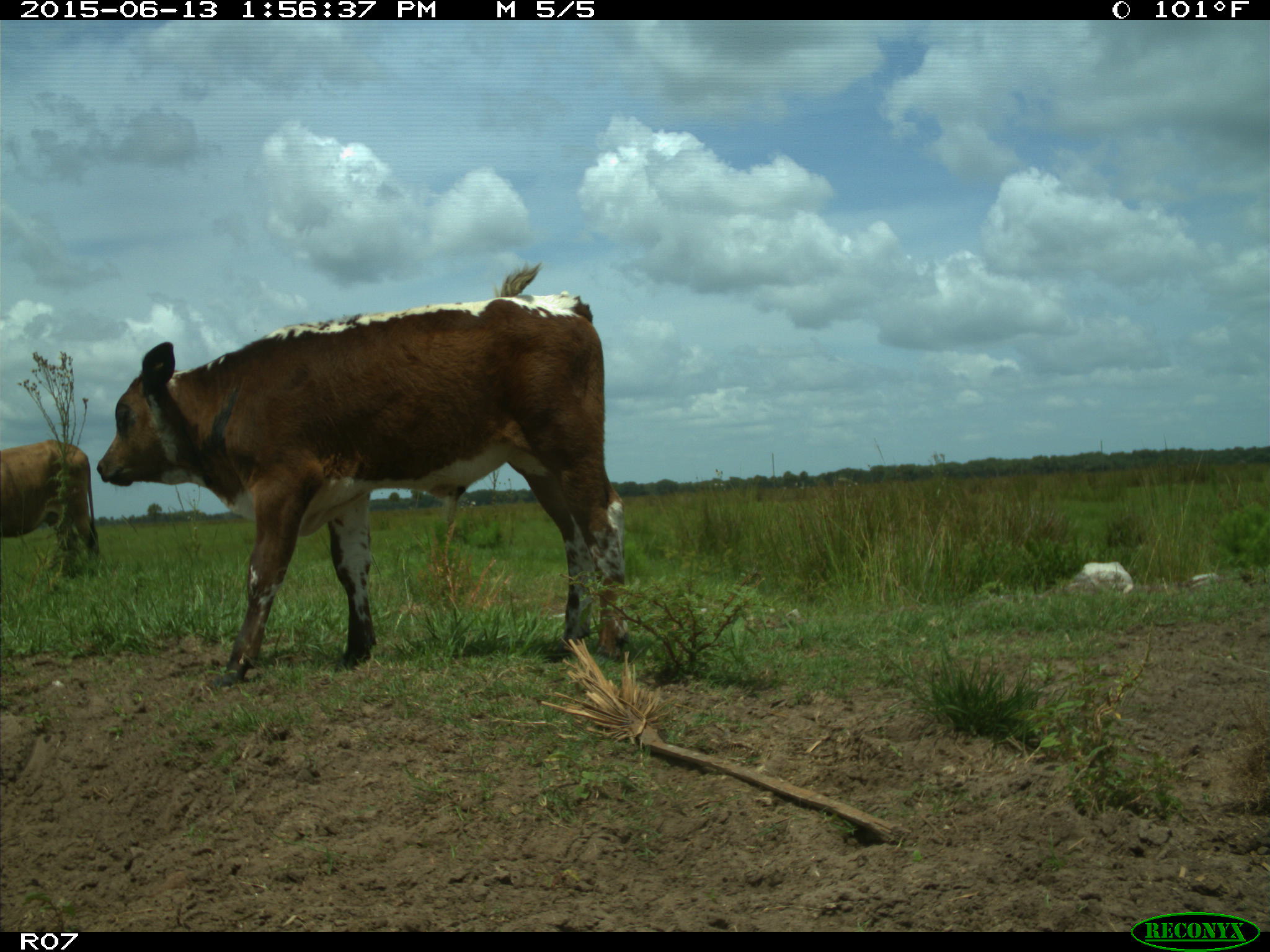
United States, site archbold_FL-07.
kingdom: Animalia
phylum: Chordata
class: Mammalia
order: Artiodactyla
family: Bovidae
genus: Bos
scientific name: Bos taurus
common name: domestic cow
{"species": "Bos taurus (domestic cow)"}